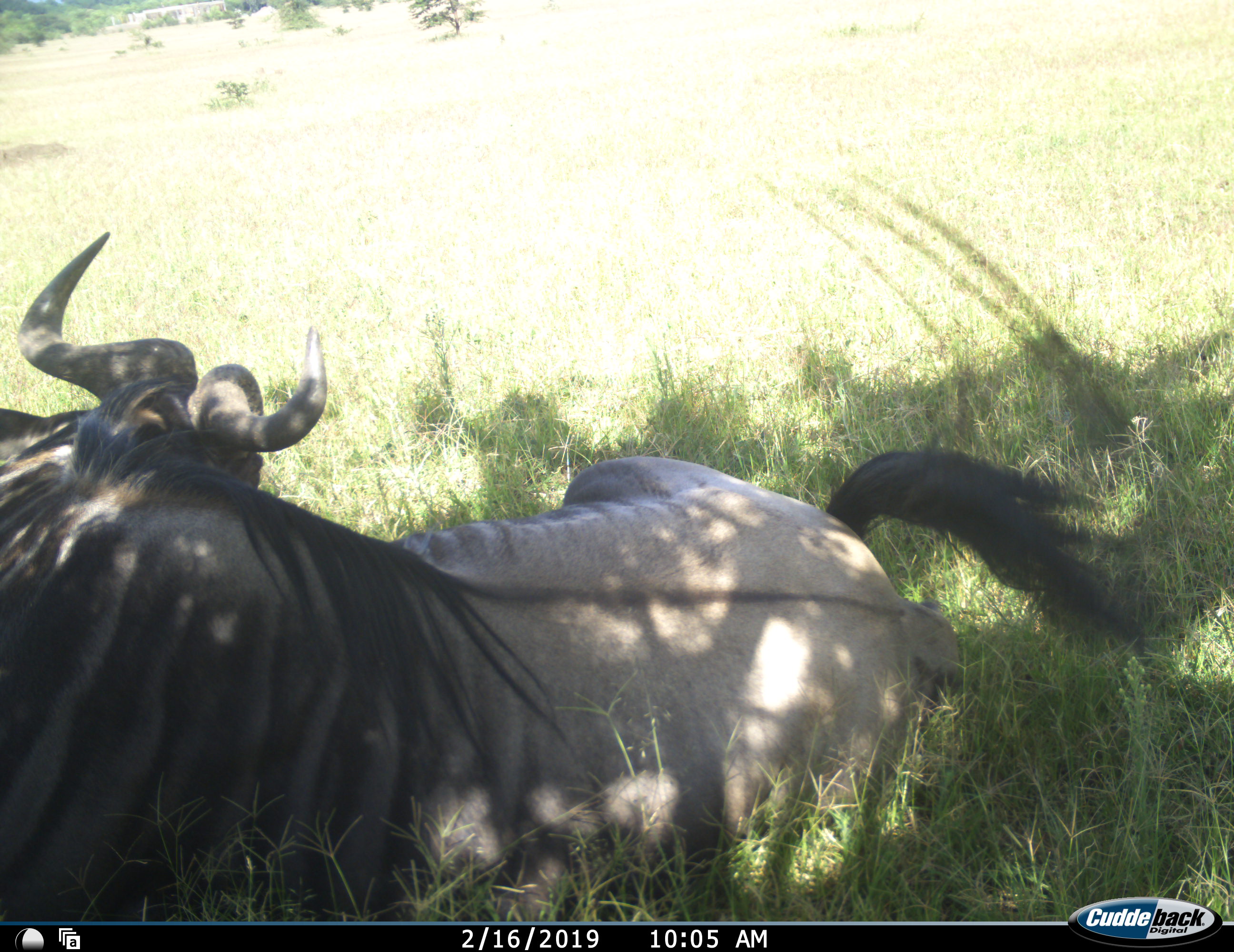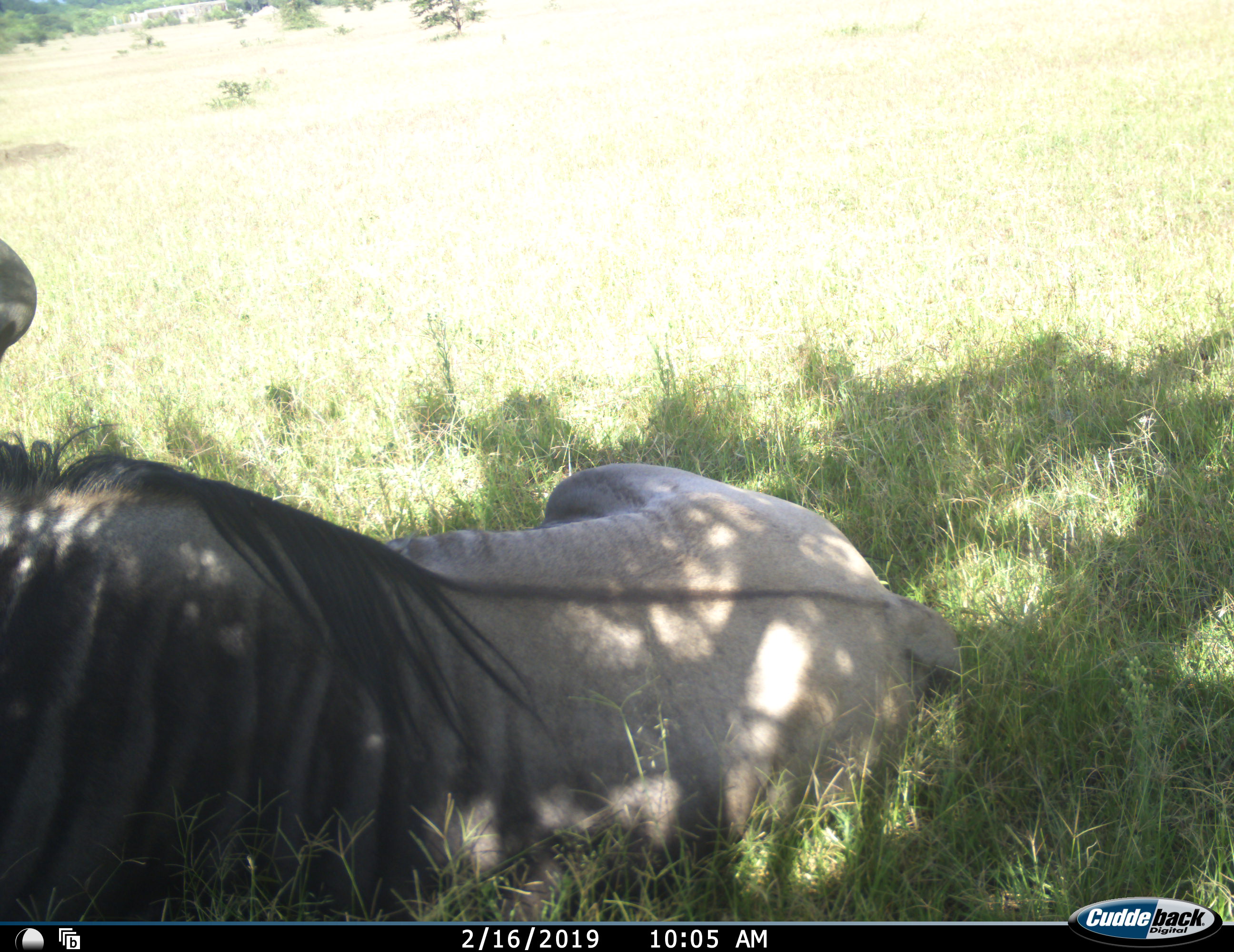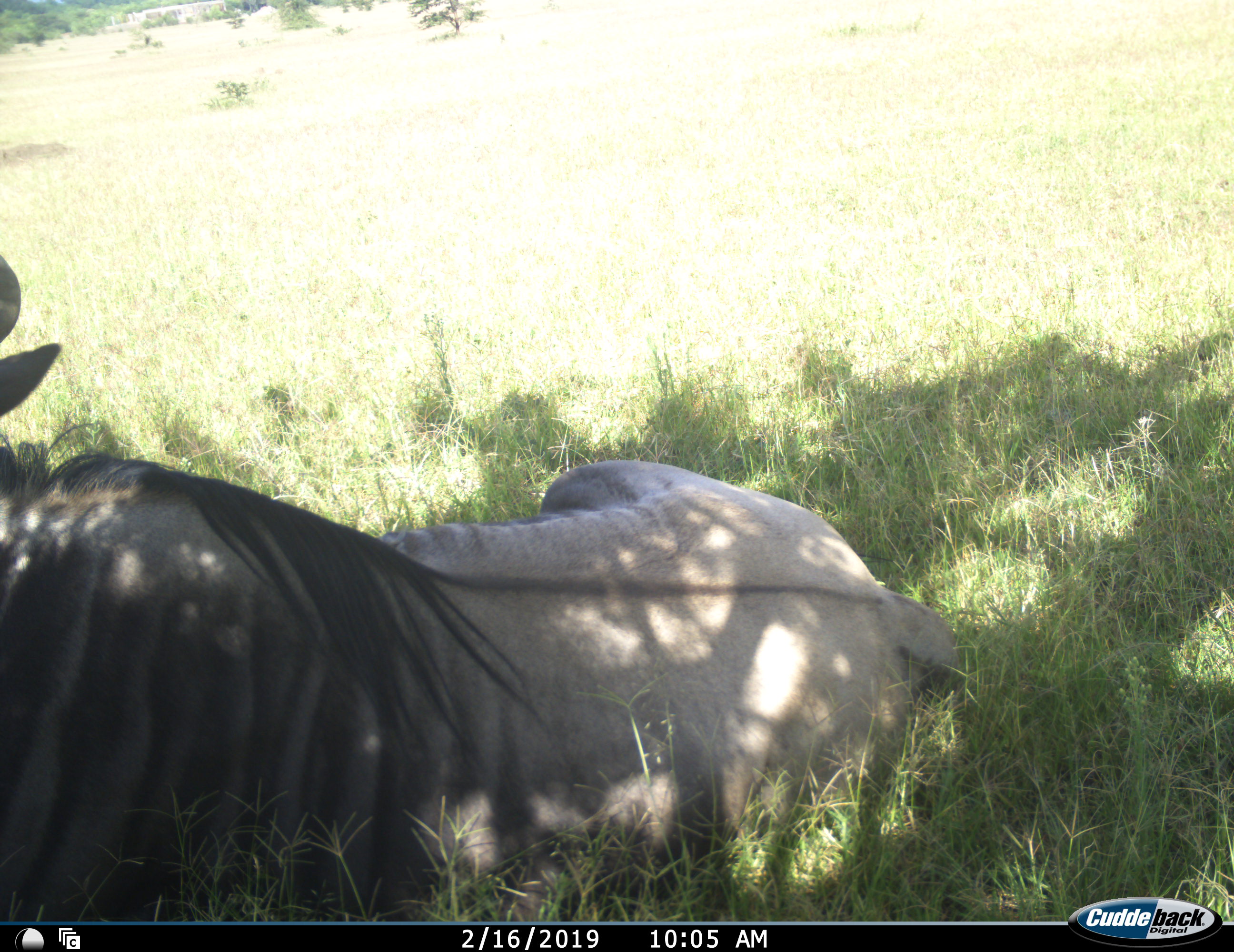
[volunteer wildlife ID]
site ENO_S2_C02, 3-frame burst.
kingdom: Animalia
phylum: Chordata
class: Mammalia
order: Artiodactyla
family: Bovidae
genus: Connochaetes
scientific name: Connochaetes taurinus taurinus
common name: blue wildebeest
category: wildebeestblue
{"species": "wildebeestblue (blue wildebeest) (Connochaetes taurinus taurinus)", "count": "1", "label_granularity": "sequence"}